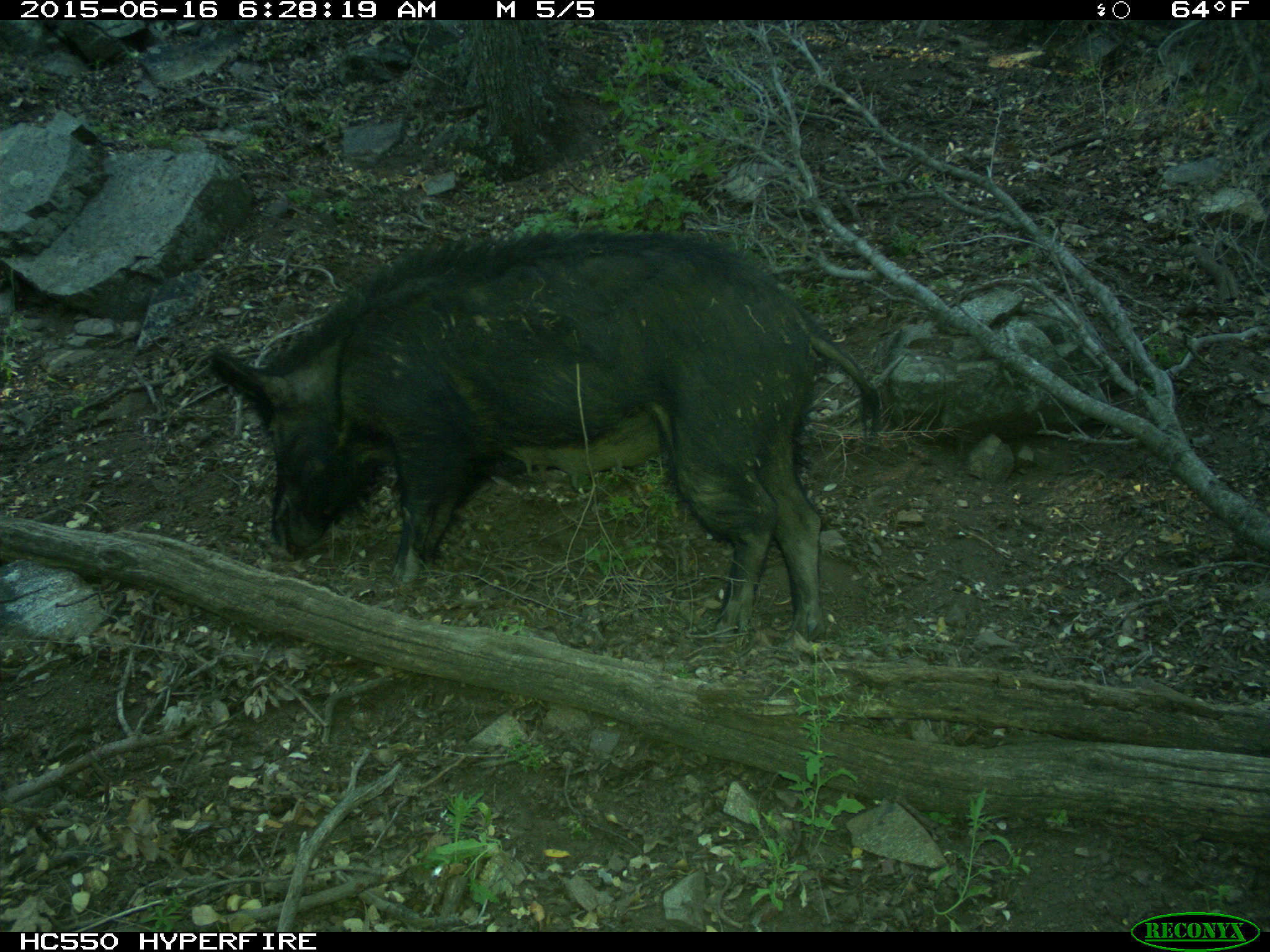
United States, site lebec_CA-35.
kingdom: Animalia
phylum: Chordata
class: Mammalia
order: Artiodactyla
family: Suidae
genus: Sus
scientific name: Sus scrofa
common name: wild boar